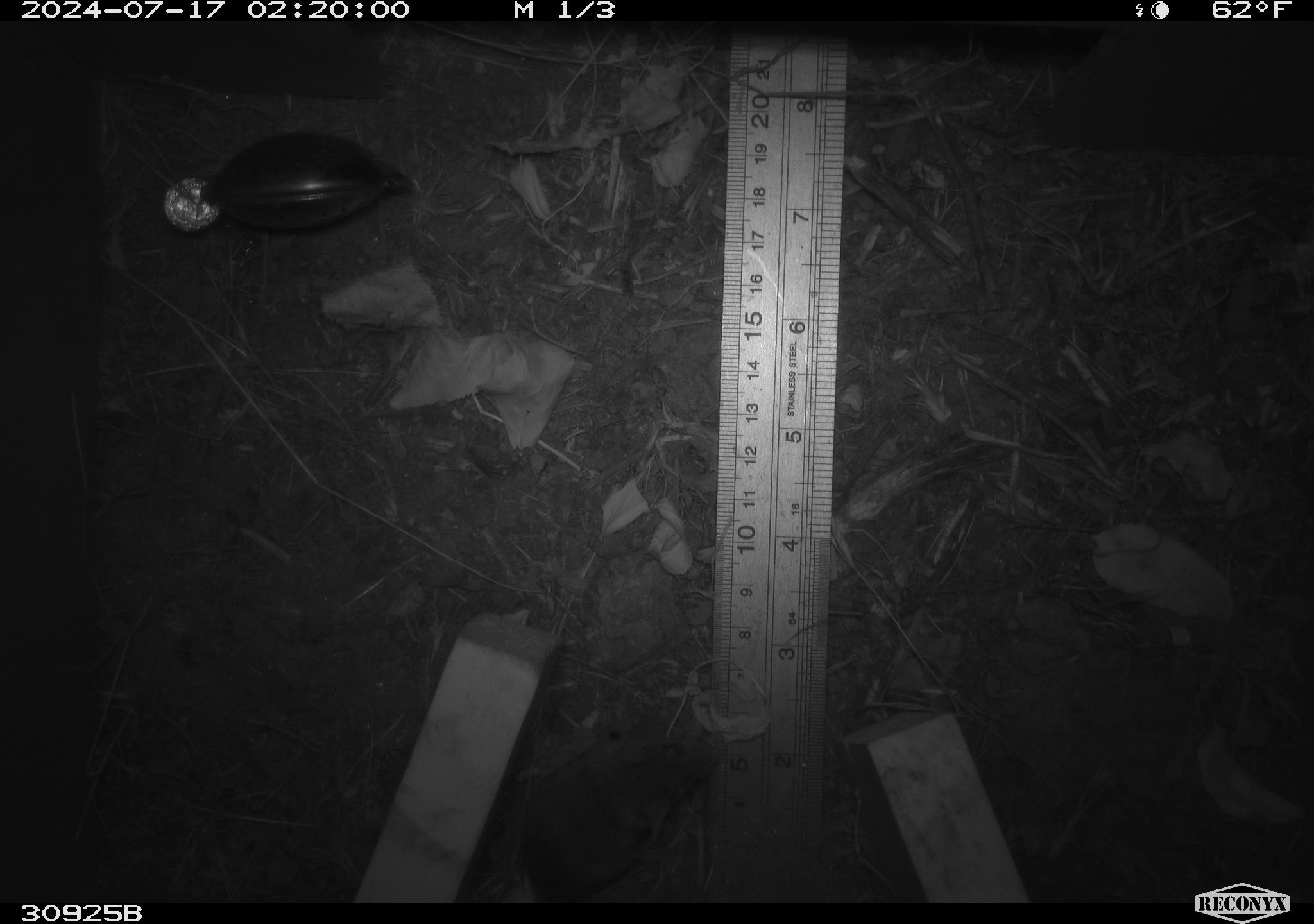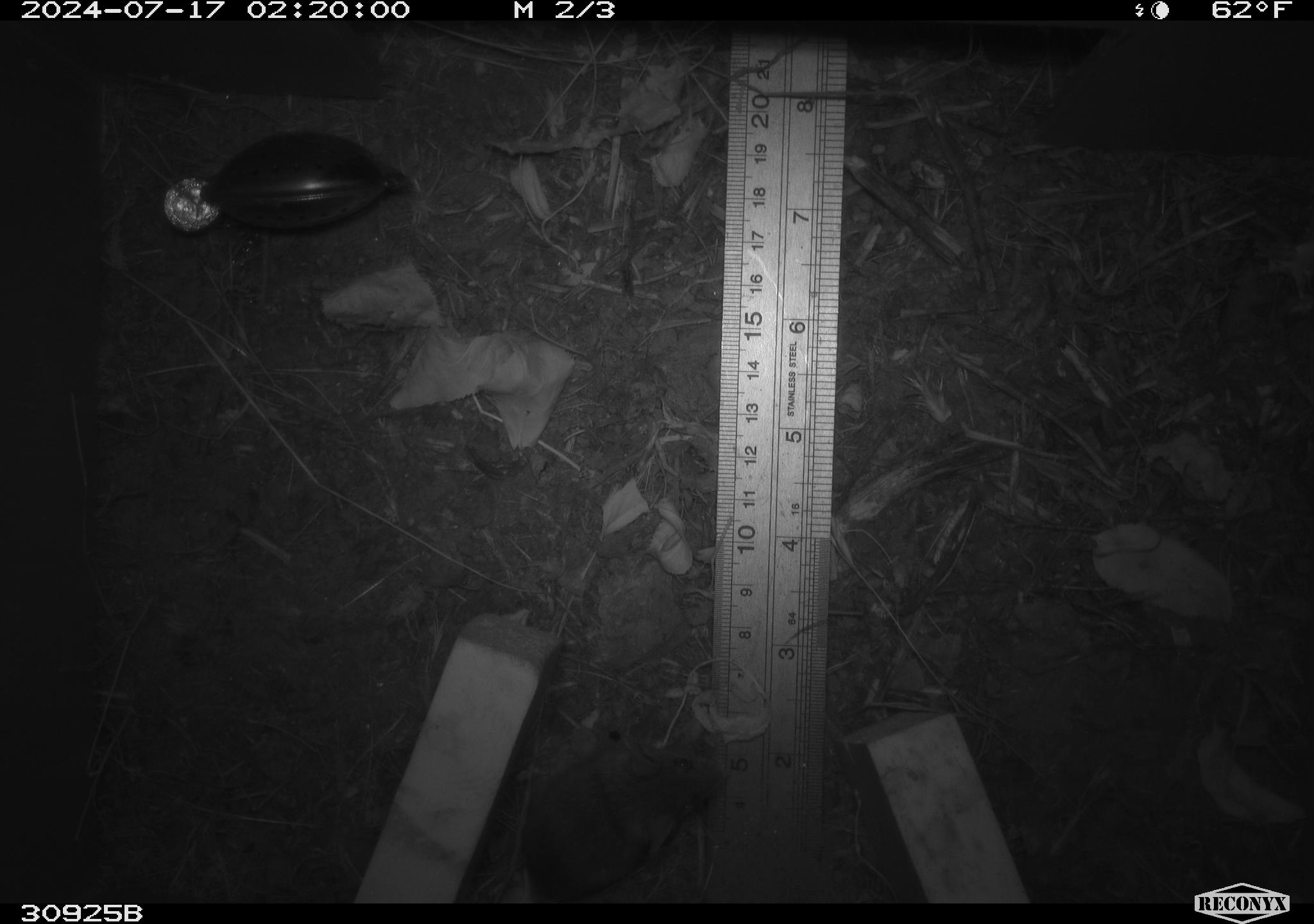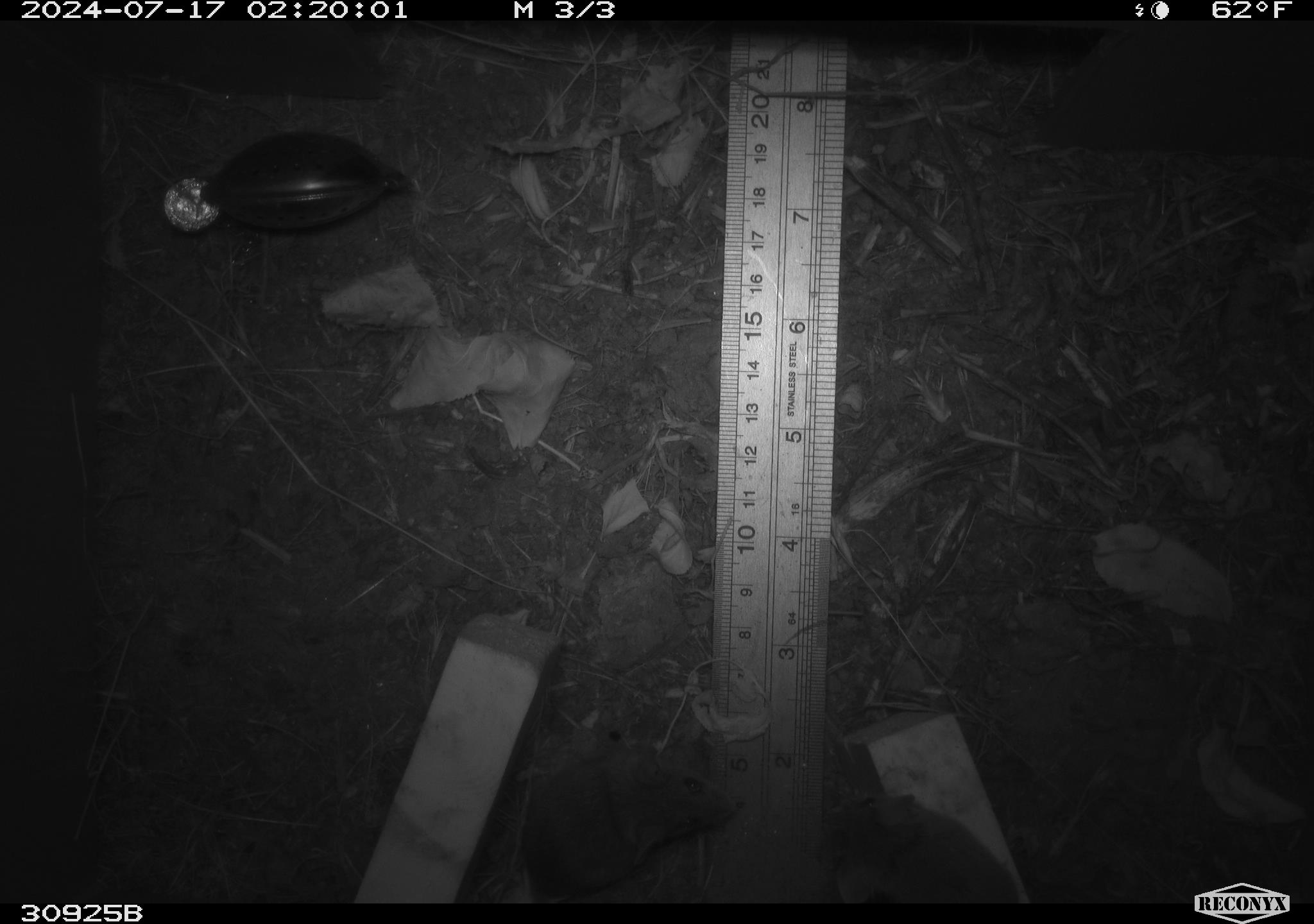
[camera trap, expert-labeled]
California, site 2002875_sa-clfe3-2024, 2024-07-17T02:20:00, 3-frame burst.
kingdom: Animalia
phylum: Chordata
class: Mammalia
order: Rodentia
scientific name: Rodentia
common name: mouse species